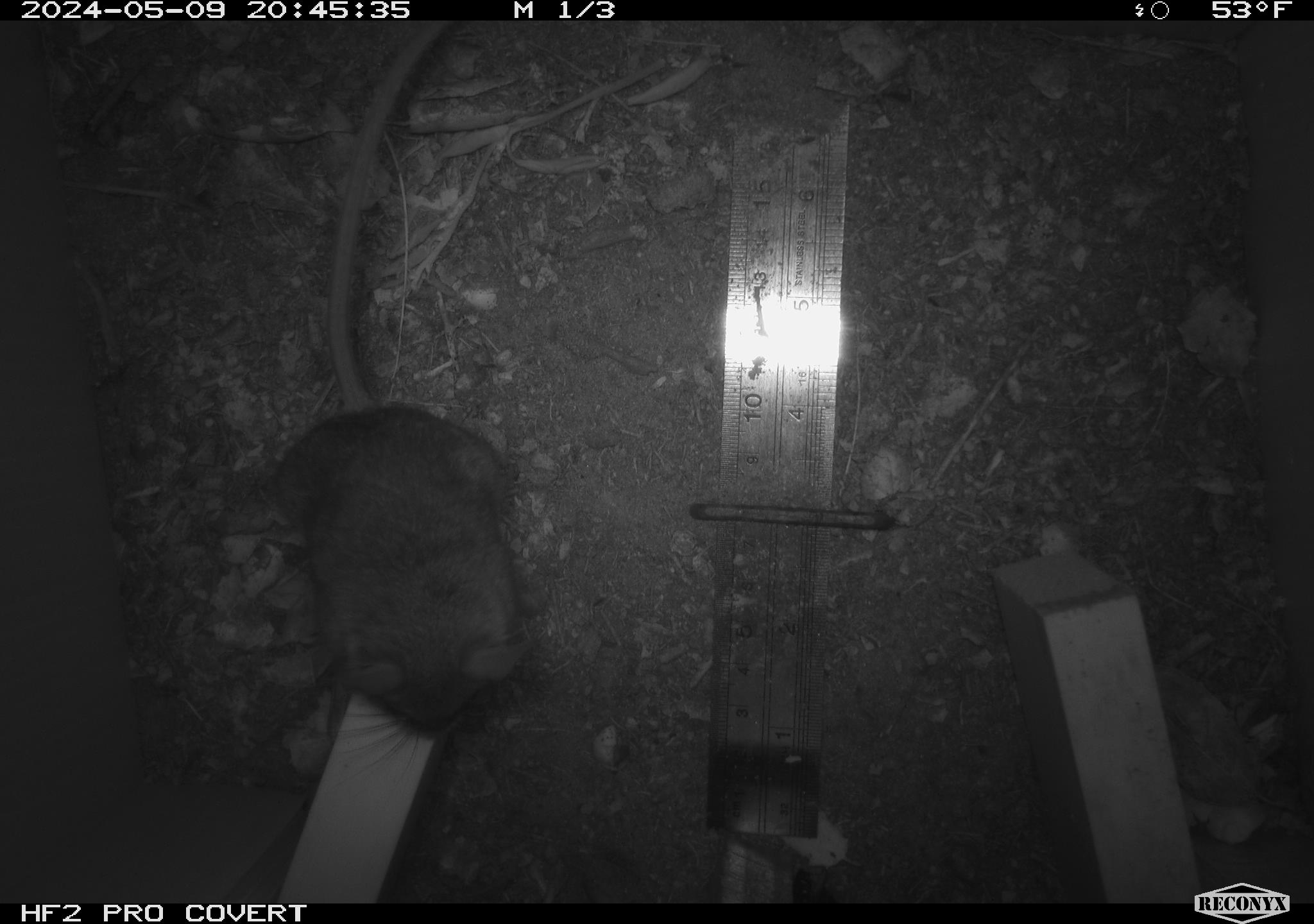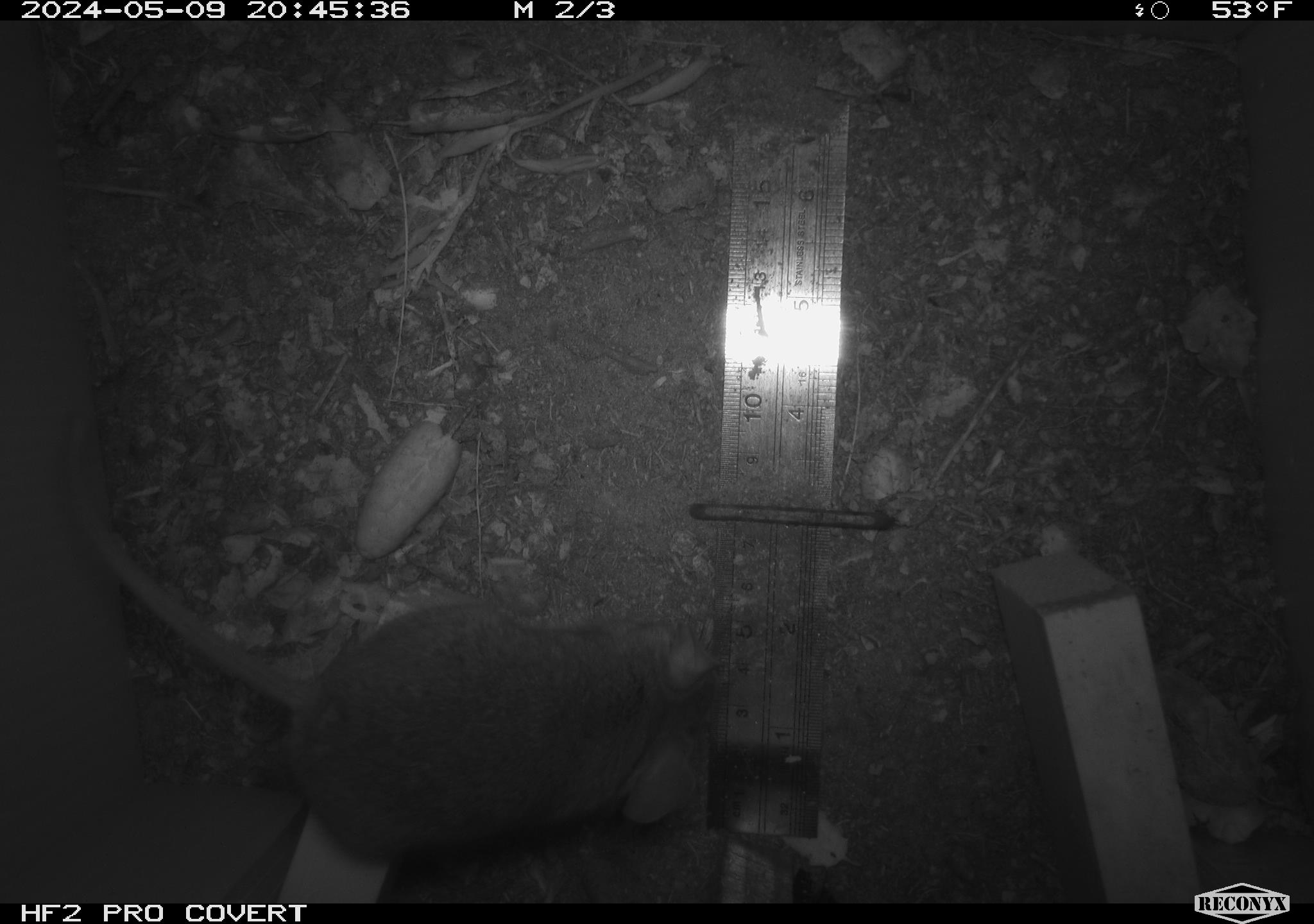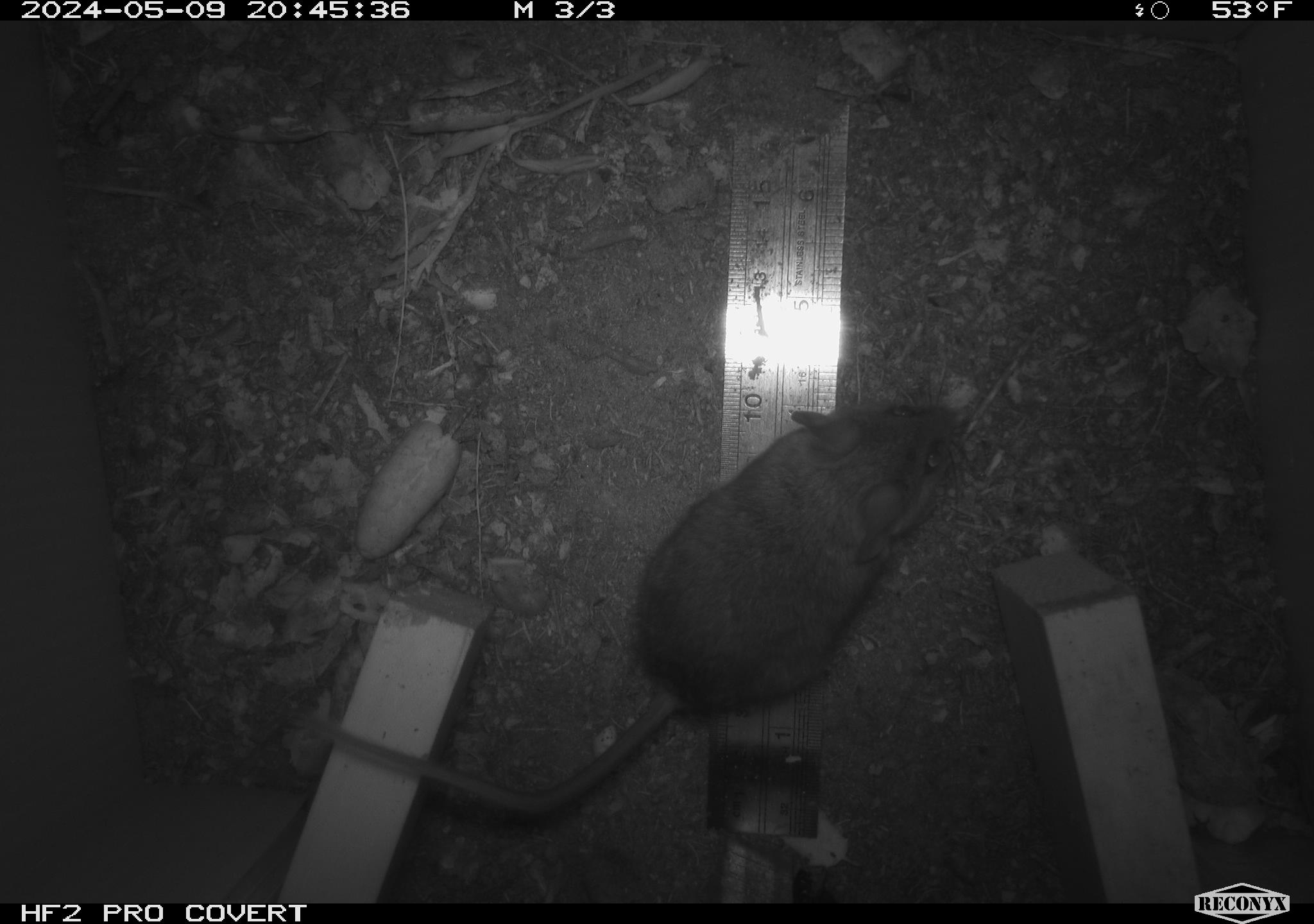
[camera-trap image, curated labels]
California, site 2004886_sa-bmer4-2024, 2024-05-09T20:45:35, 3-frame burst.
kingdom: Animalia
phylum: Chordata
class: Mammalia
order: Rodentia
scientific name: Rodentia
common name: mouse species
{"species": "mouse species (Rodentia)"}